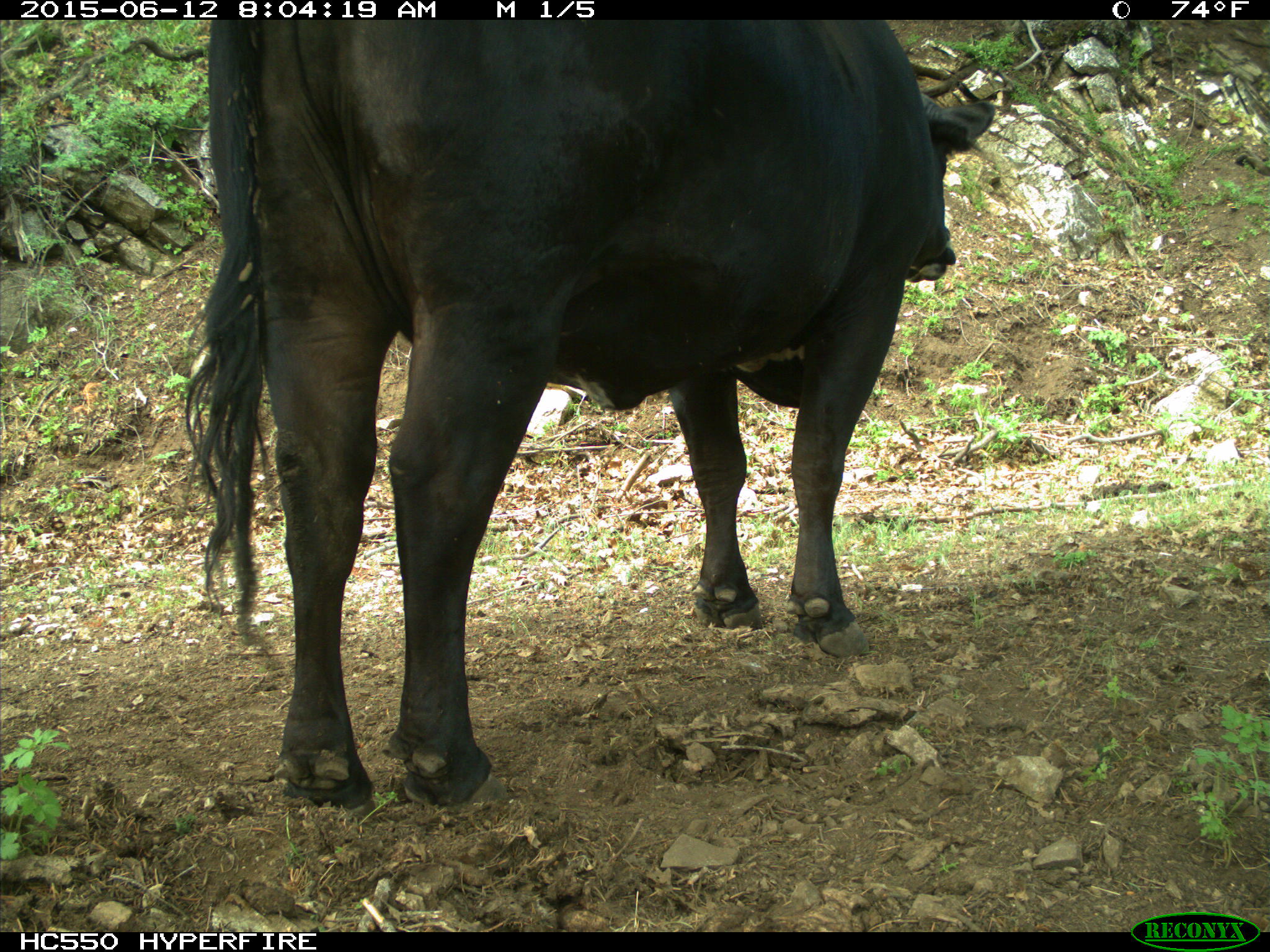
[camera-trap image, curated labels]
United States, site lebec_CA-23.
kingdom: Animalia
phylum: Chordata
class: Mammalia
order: Artiodactyla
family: Bovidae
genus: Bos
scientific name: Bos taurus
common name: domestic cow